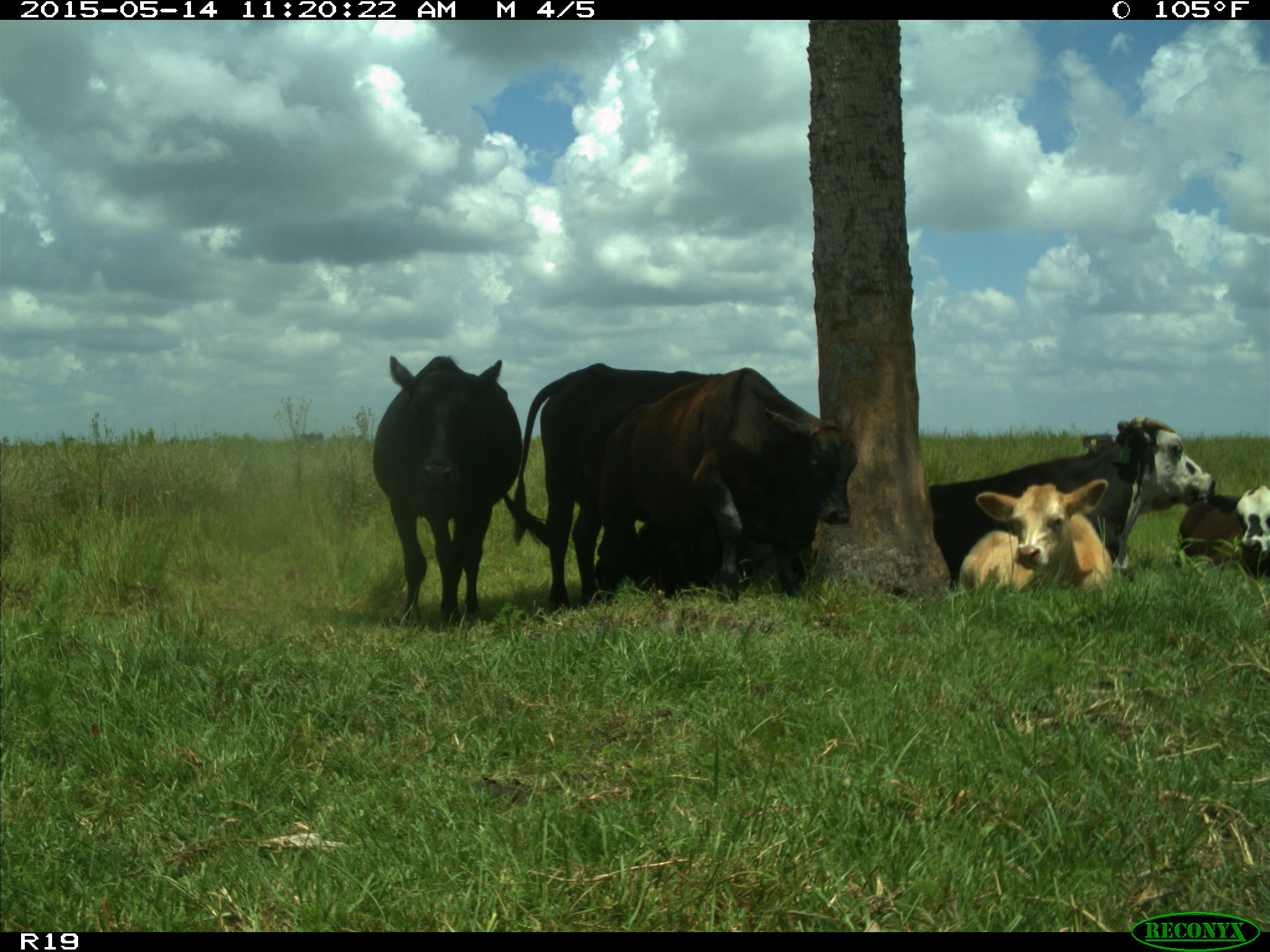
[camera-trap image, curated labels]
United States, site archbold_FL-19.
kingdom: Animalia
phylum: Chordata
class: Mammalia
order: Artiodactyla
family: Bovidae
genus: Bos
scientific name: Bos taurus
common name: domestic cow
Bos taurus (domestic cow).